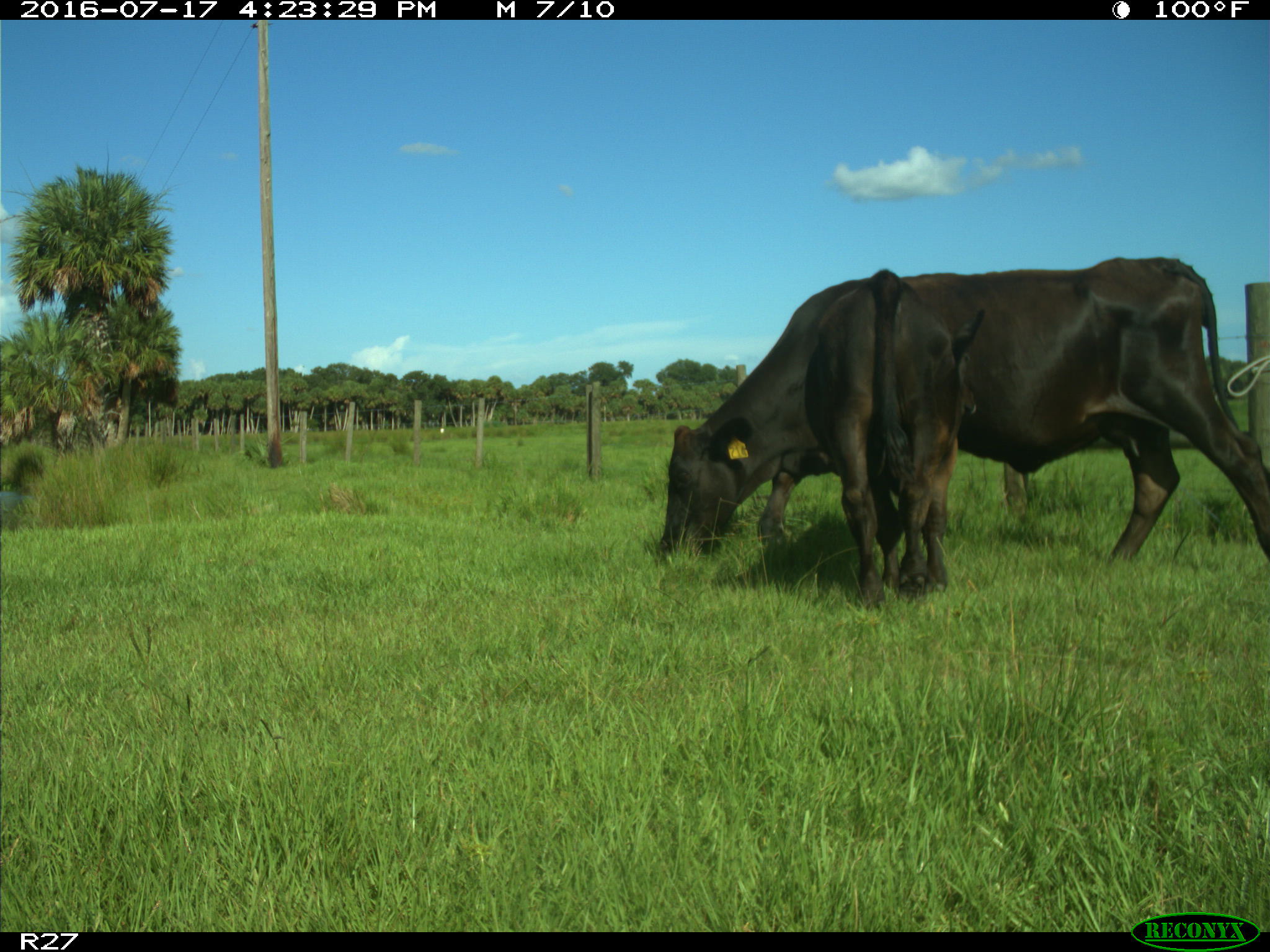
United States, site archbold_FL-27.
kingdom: Animalia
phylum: Chordata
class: Mammalia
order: Artiodactyla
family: Bovidae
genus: Bos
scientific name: Bos taurus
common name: domestic cow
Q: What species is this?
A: Bos taurus (domestic cow).